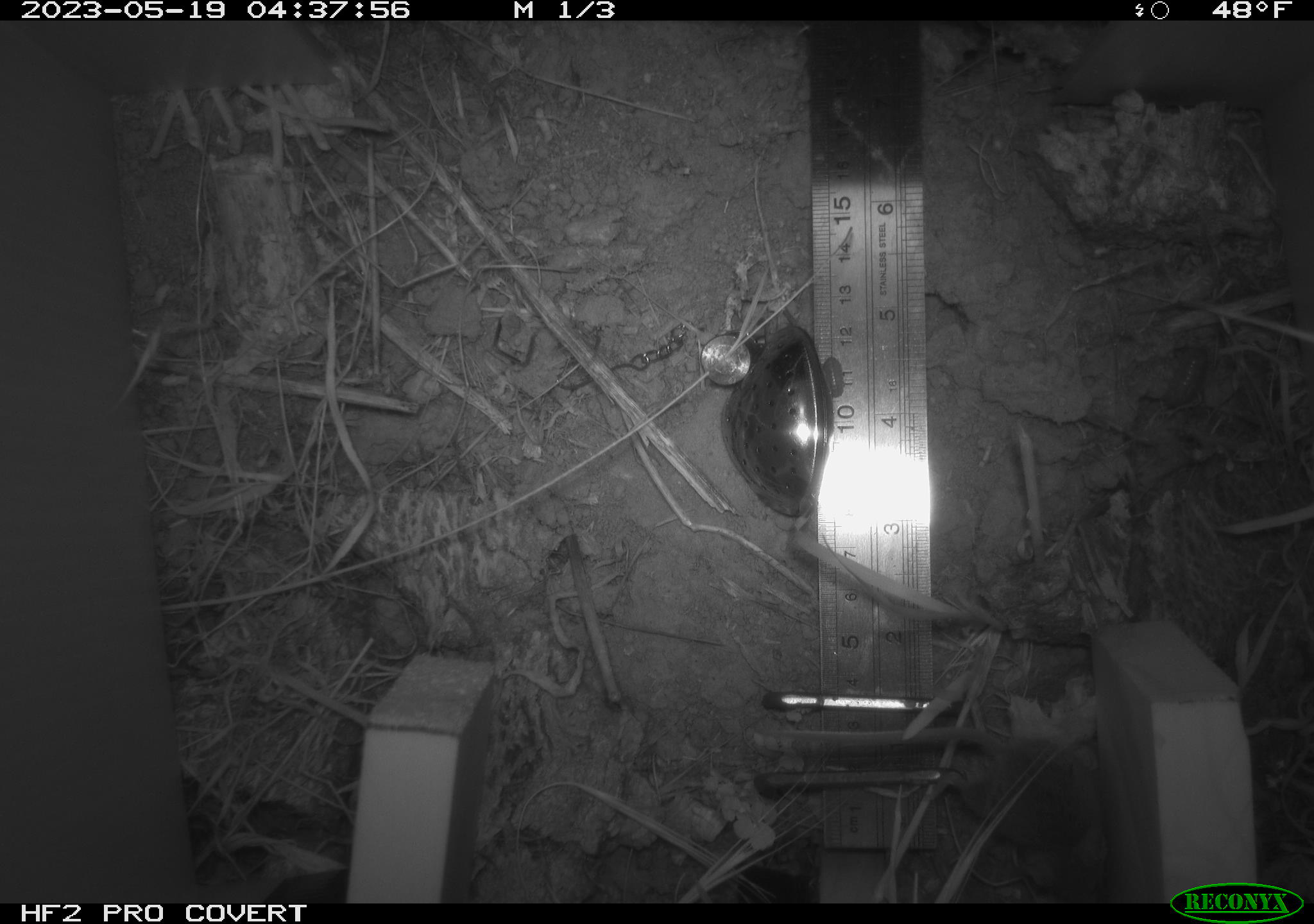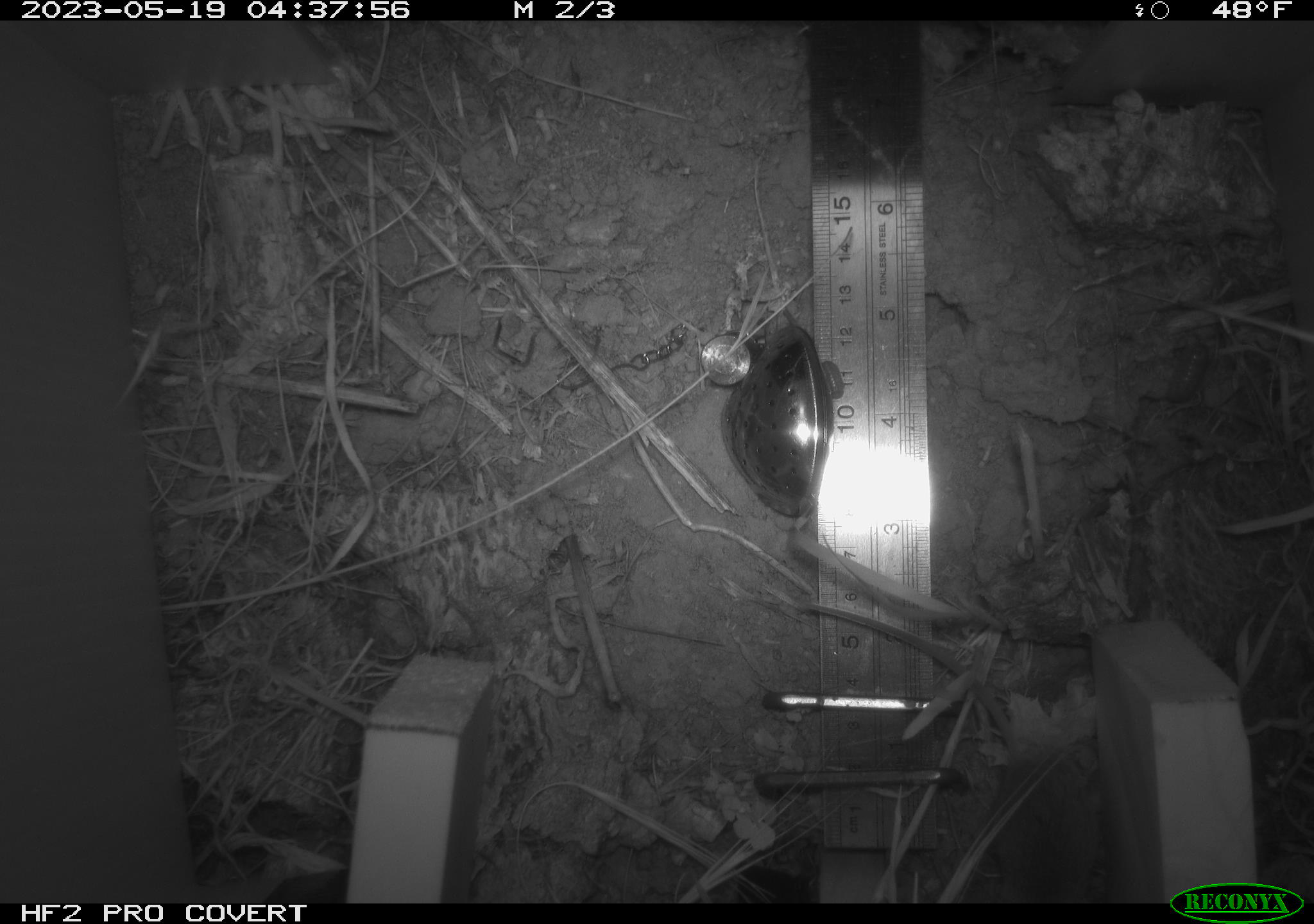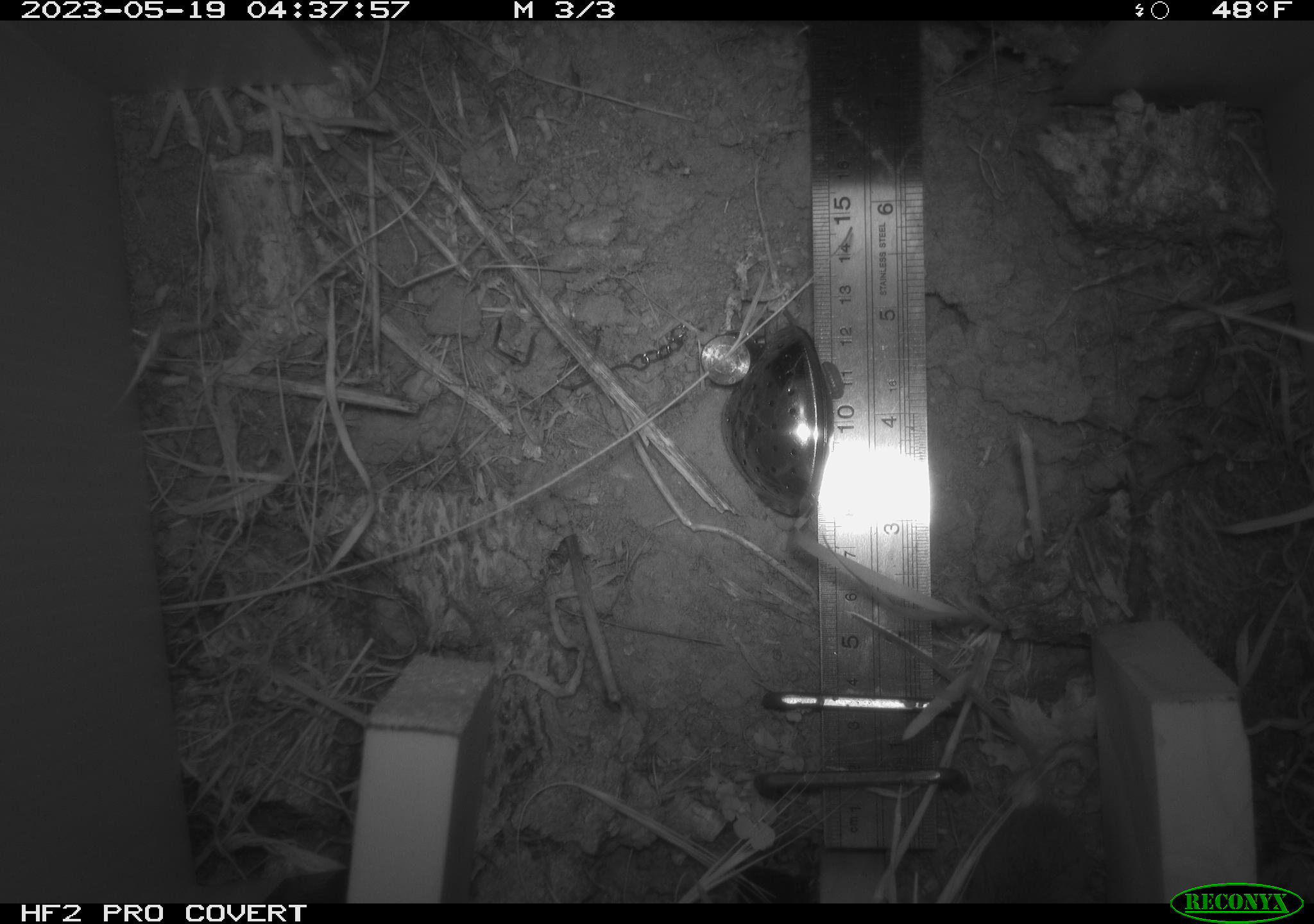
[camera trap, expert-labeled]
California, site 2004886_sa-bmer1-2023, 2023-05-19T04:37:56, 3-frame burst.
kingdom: Animalia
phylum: Chordata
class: Mammalia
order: Rodentia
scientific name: Rodentia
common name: mouse species